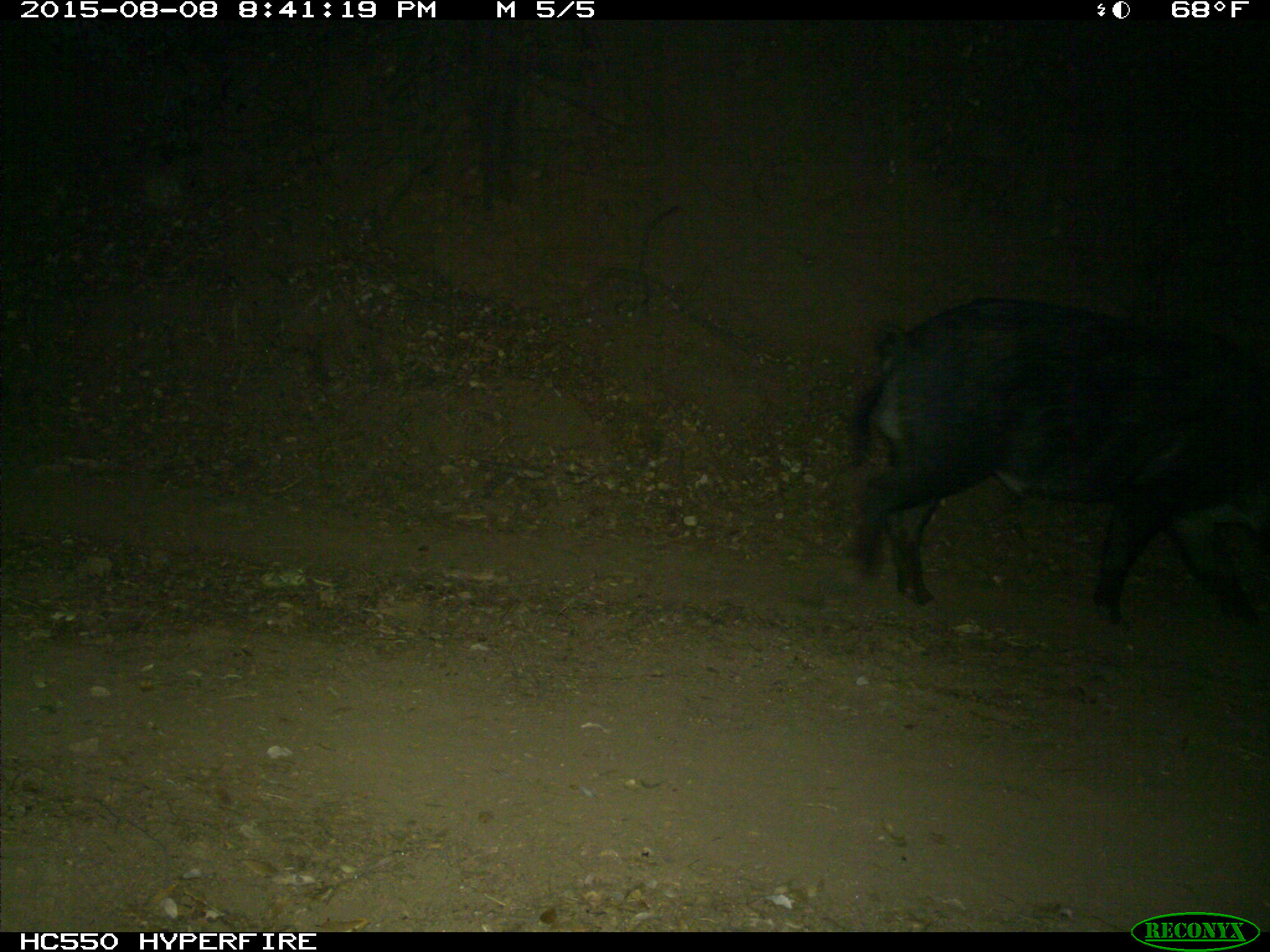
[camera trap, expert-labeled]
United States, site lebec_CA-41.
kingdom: Animalia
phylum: Chordata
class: Mammalia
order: Artiodactyla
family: Suidae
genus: Sus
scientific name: Sus scrofa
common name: wild boar